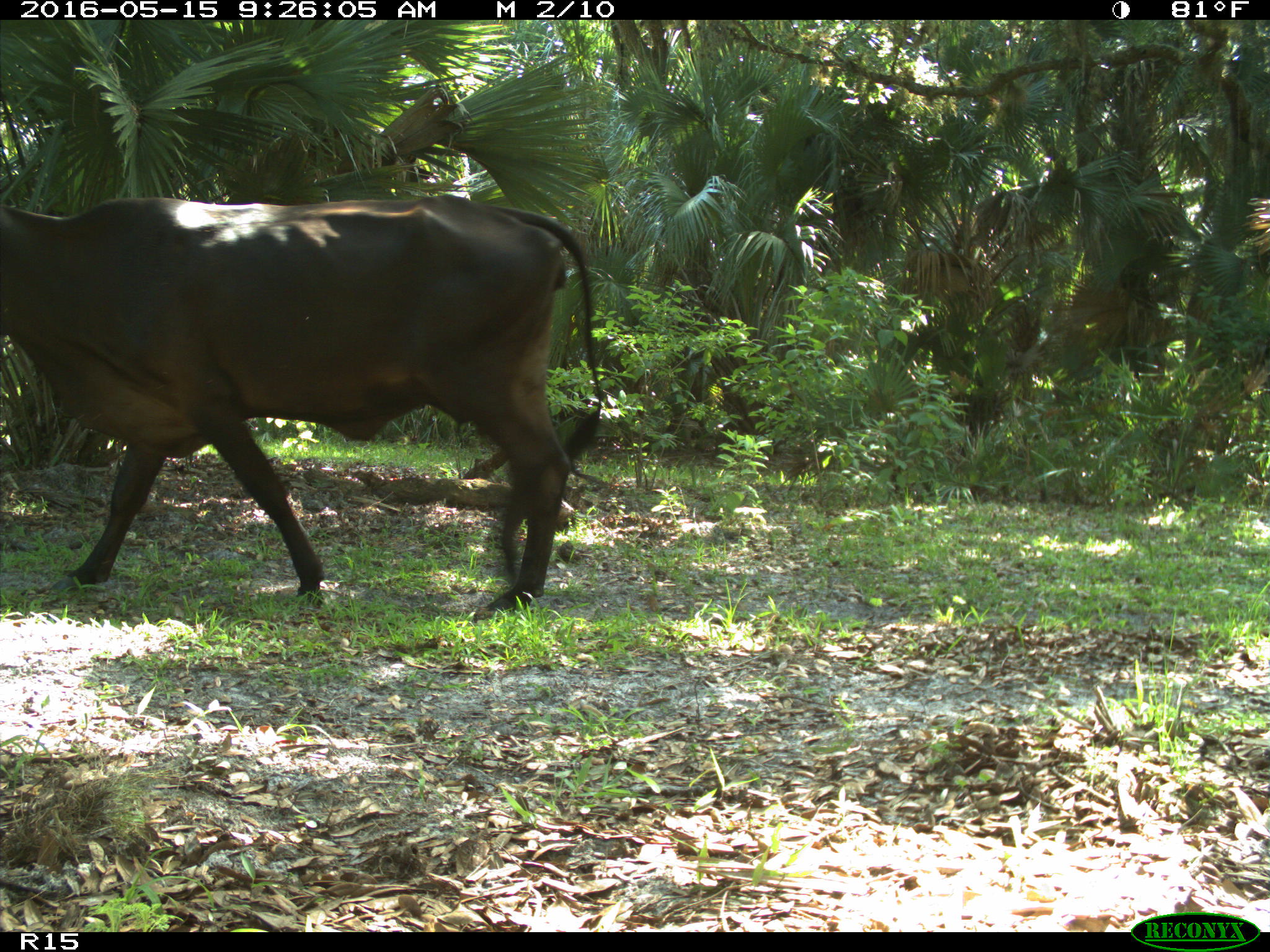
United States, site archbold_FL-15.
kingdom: Animalia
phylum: Chordata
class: Mammalia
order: Artiodactyla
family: Bovidae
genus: Bos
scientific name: Bos taurus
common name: domestic cow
Bos taurus (domestic cow).